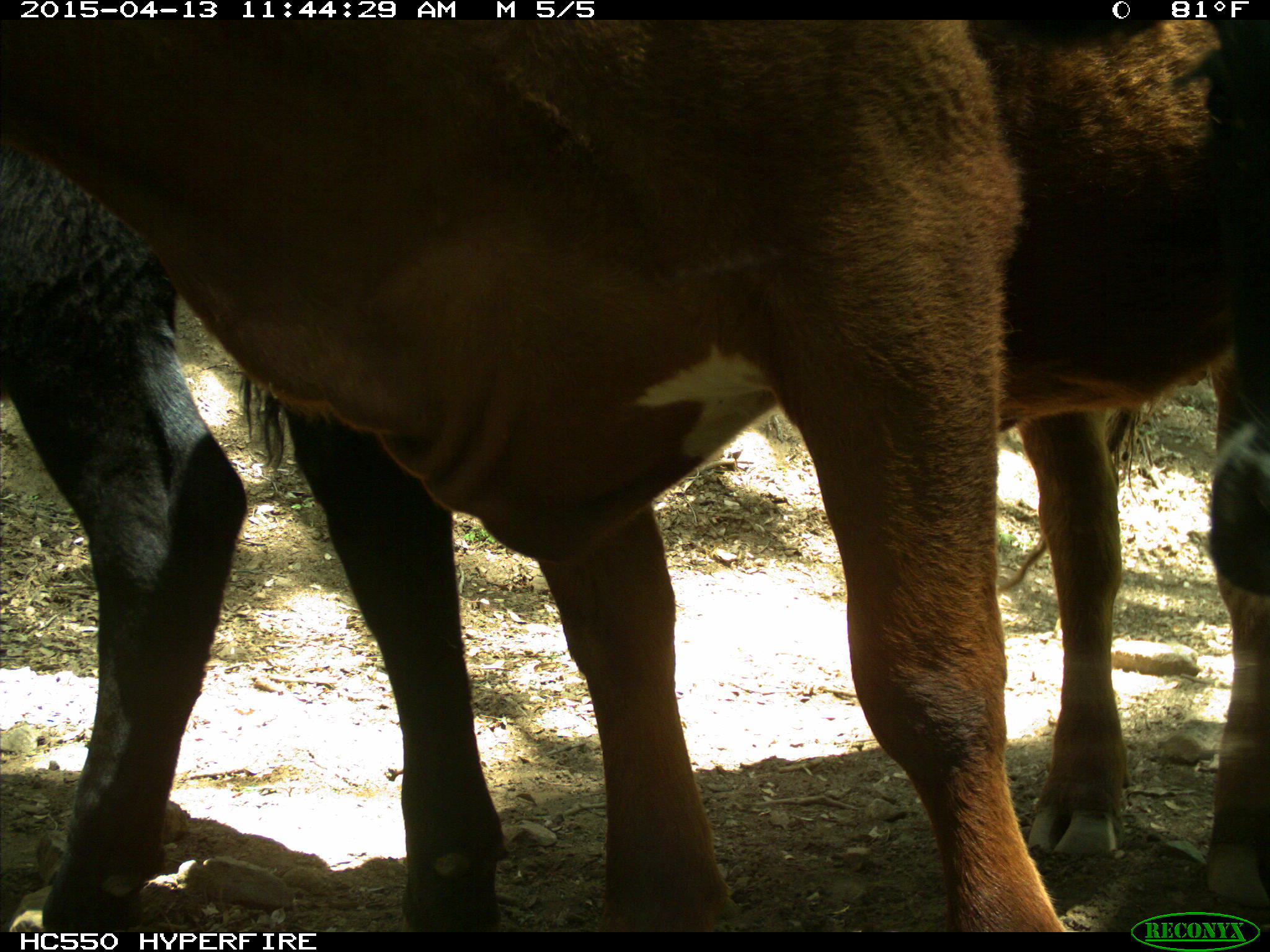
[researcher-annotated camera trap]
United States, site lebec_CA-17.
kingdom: Animalia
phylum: Chordata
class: Mammalia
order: Artiodactyla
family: Bovidae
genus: Bos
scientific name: Bos taurus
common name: domestic cow